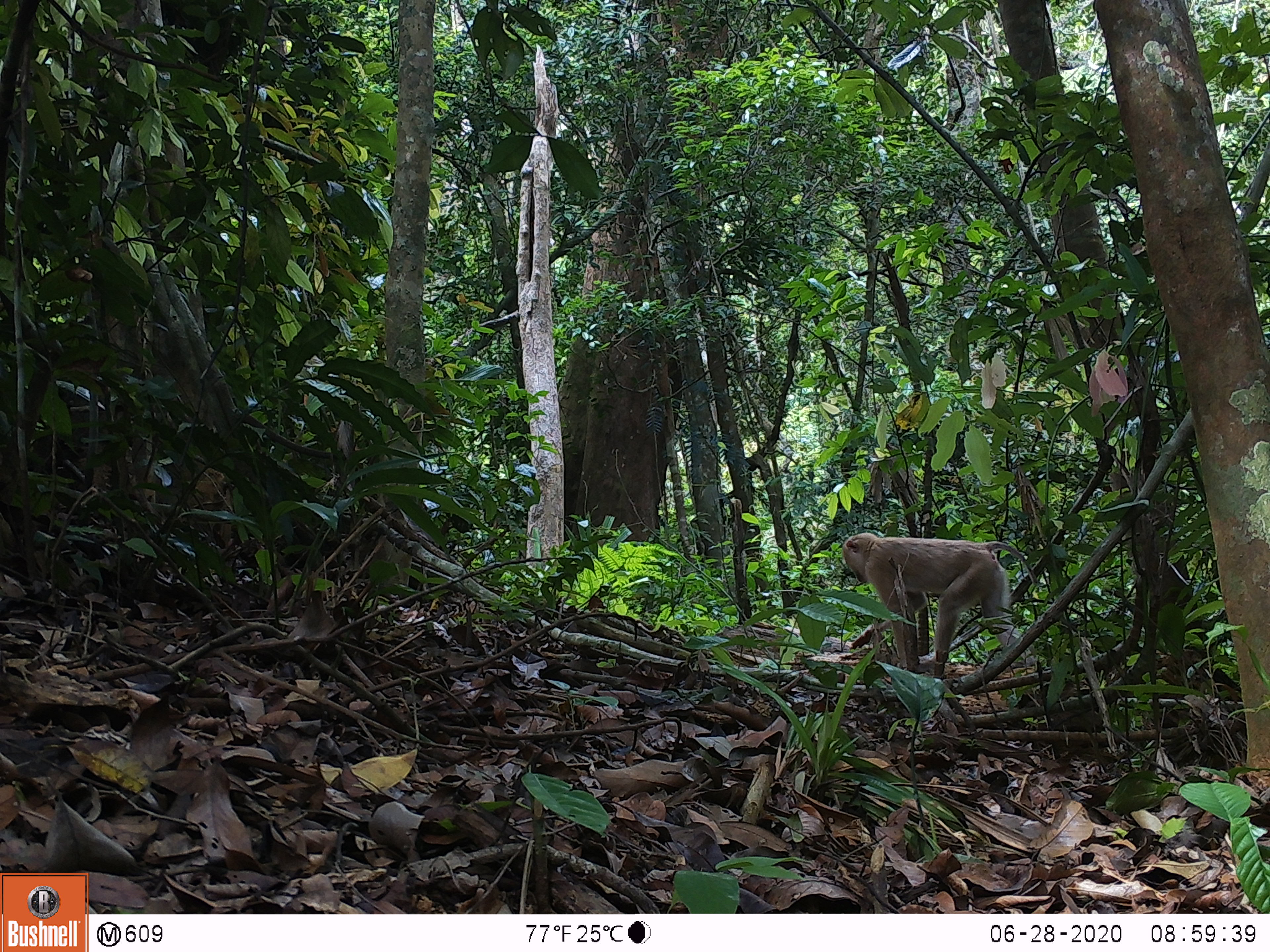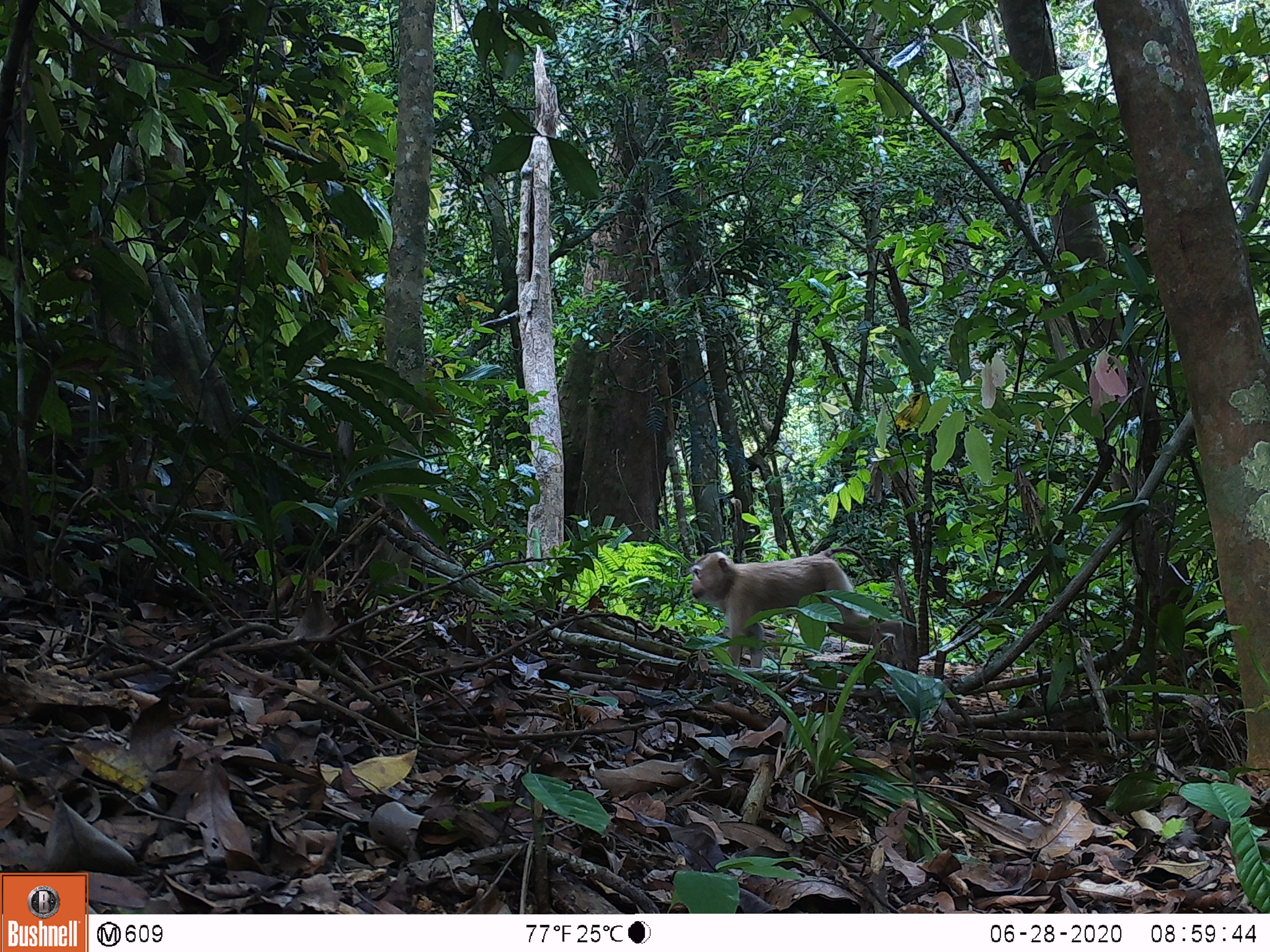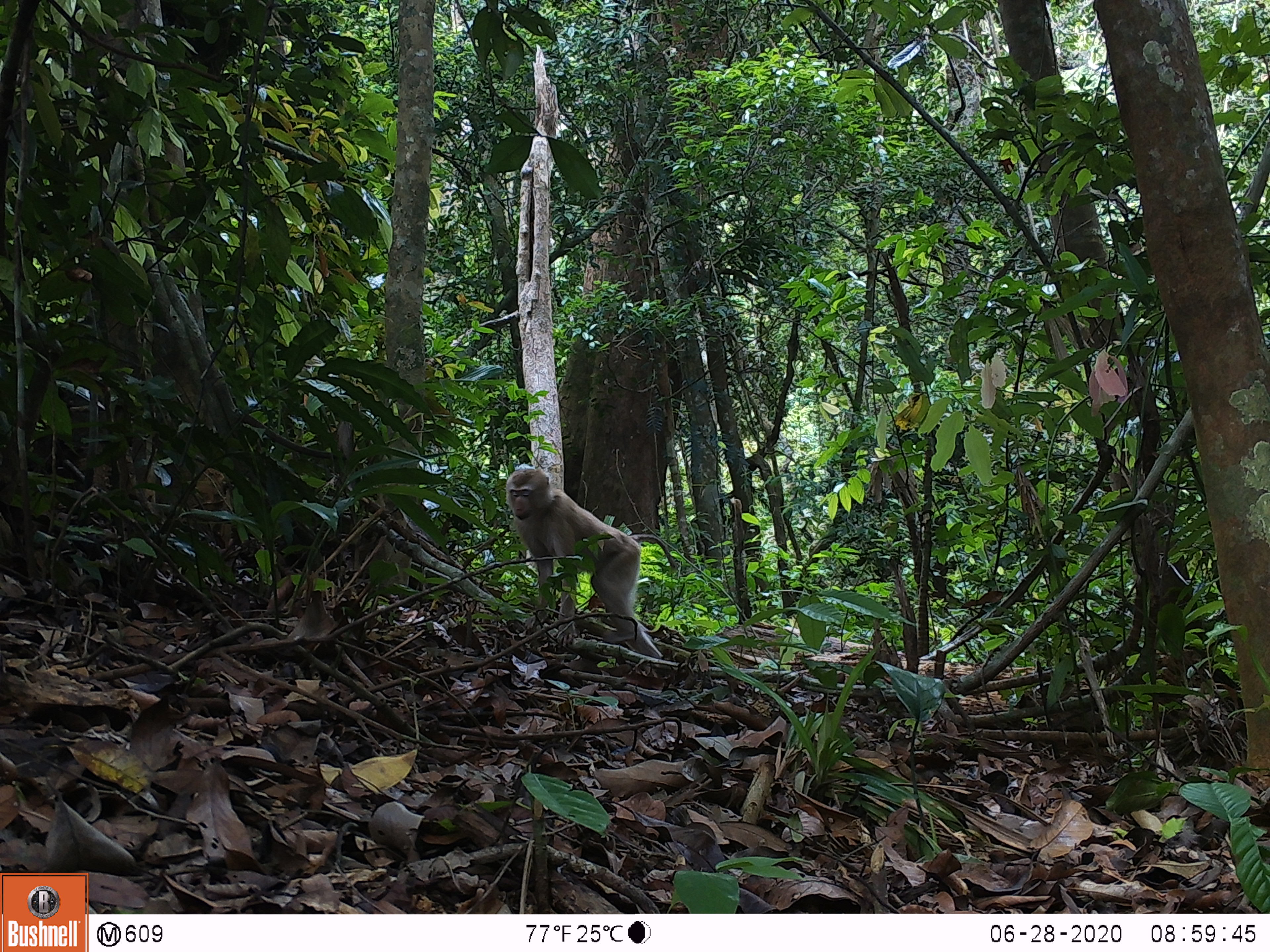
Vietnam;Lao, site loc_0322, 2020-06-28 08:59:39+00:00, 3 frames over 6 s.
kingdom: Animalia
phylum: Chordata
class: Mammalia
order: Primates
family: Cercopithecidae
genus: Macaca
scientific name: Macaca nemestrina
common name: pig-tailed macaque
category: pig tailed macaque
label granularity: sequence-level